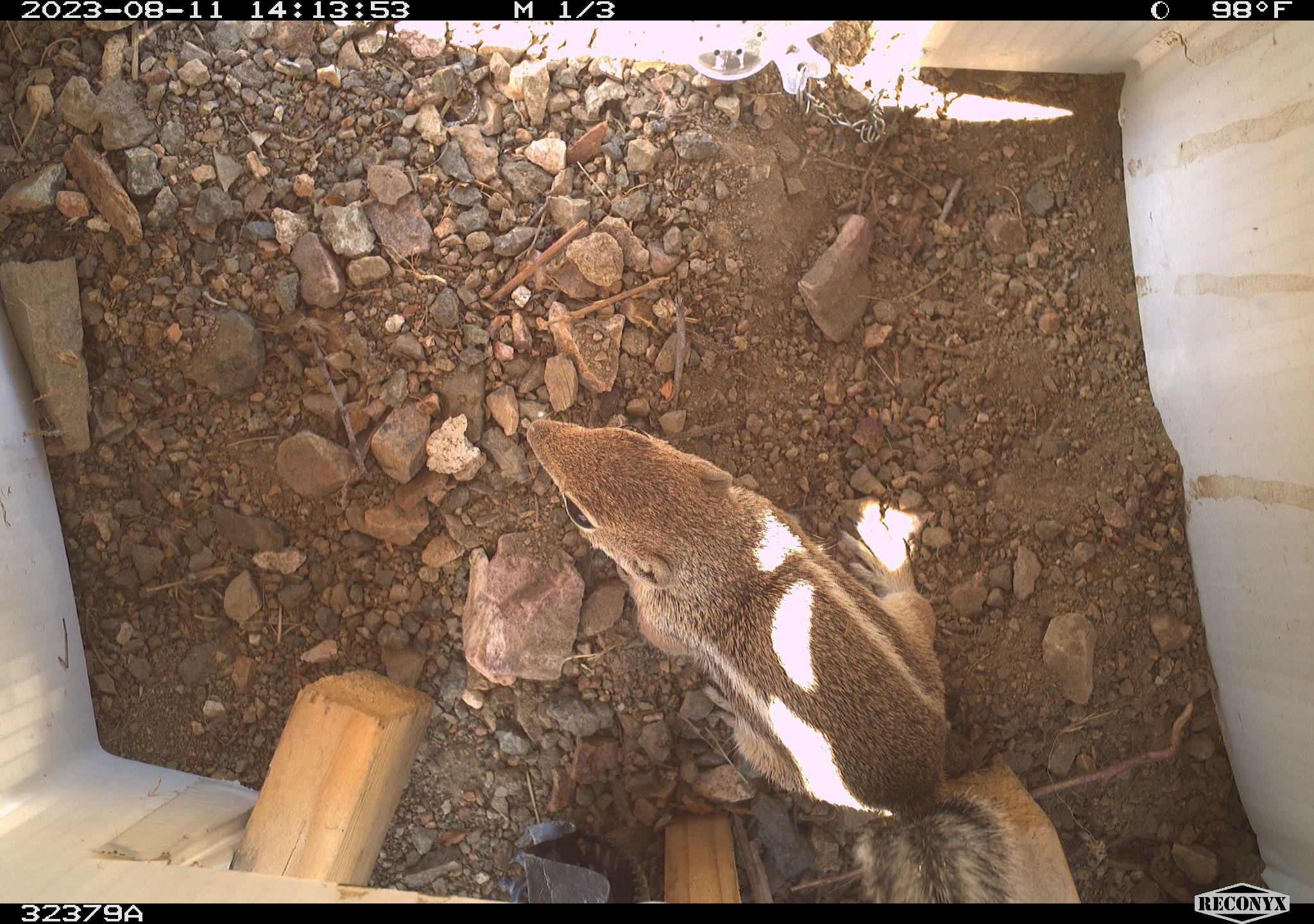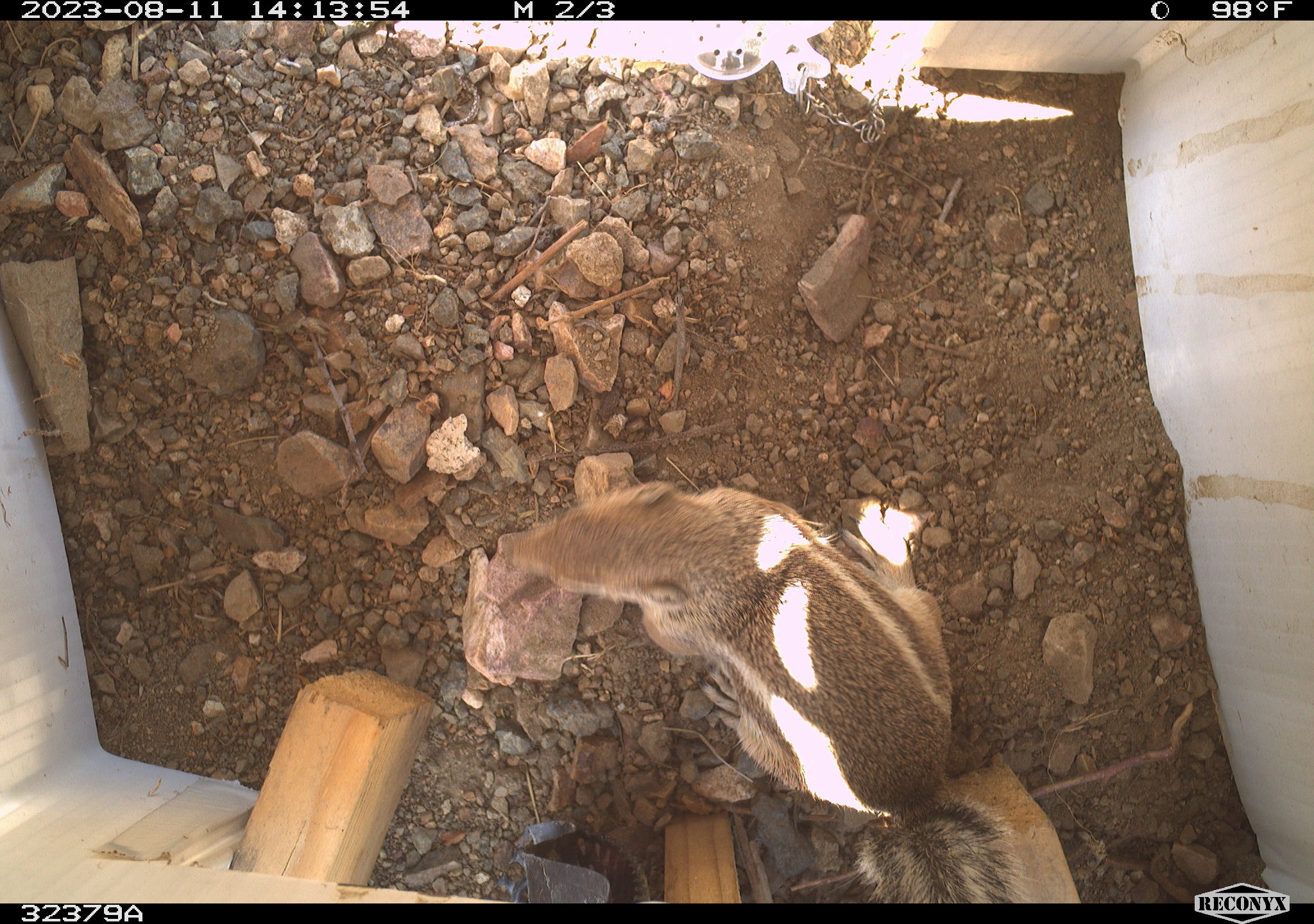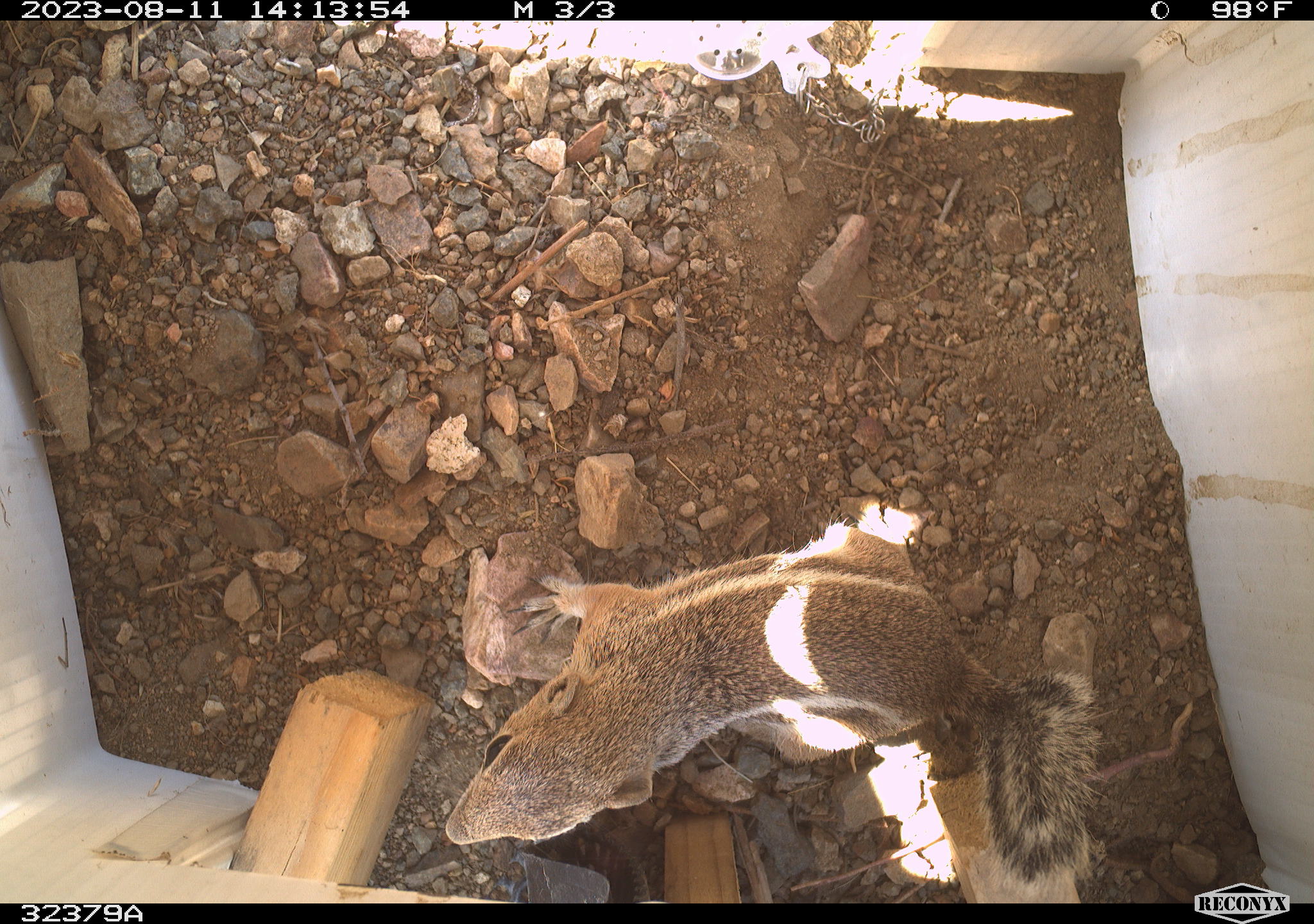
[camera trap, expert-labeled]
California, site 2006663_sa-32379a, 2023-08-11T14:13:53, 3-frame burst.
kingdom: Animalia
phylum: Chordata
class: Mammalia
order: Rodentia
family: Sciuridae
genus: Ammospermophilus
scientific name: Ammospermophilus leucurus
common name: white-tailed antelope squirrel